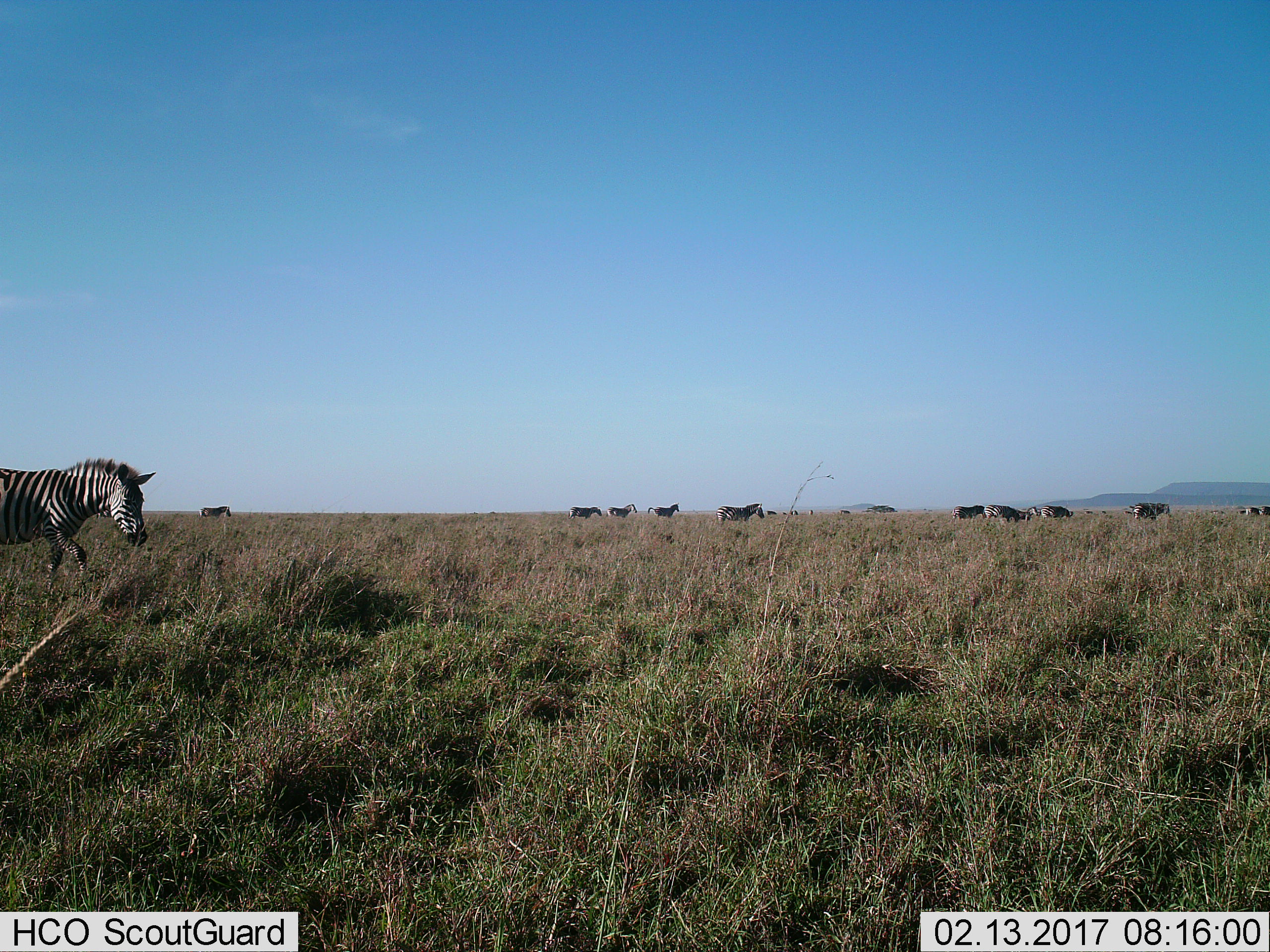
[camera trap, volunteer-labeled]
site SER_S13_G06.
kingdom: Animalia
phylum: Chordata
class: Mammalia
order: Perissodactyla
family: Equidae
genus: Equus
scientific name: Equus quagga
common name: plains zebra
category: zebraplains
Zebraplains (plains zebra) (Equus quagga), count 11-50. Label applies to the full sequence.